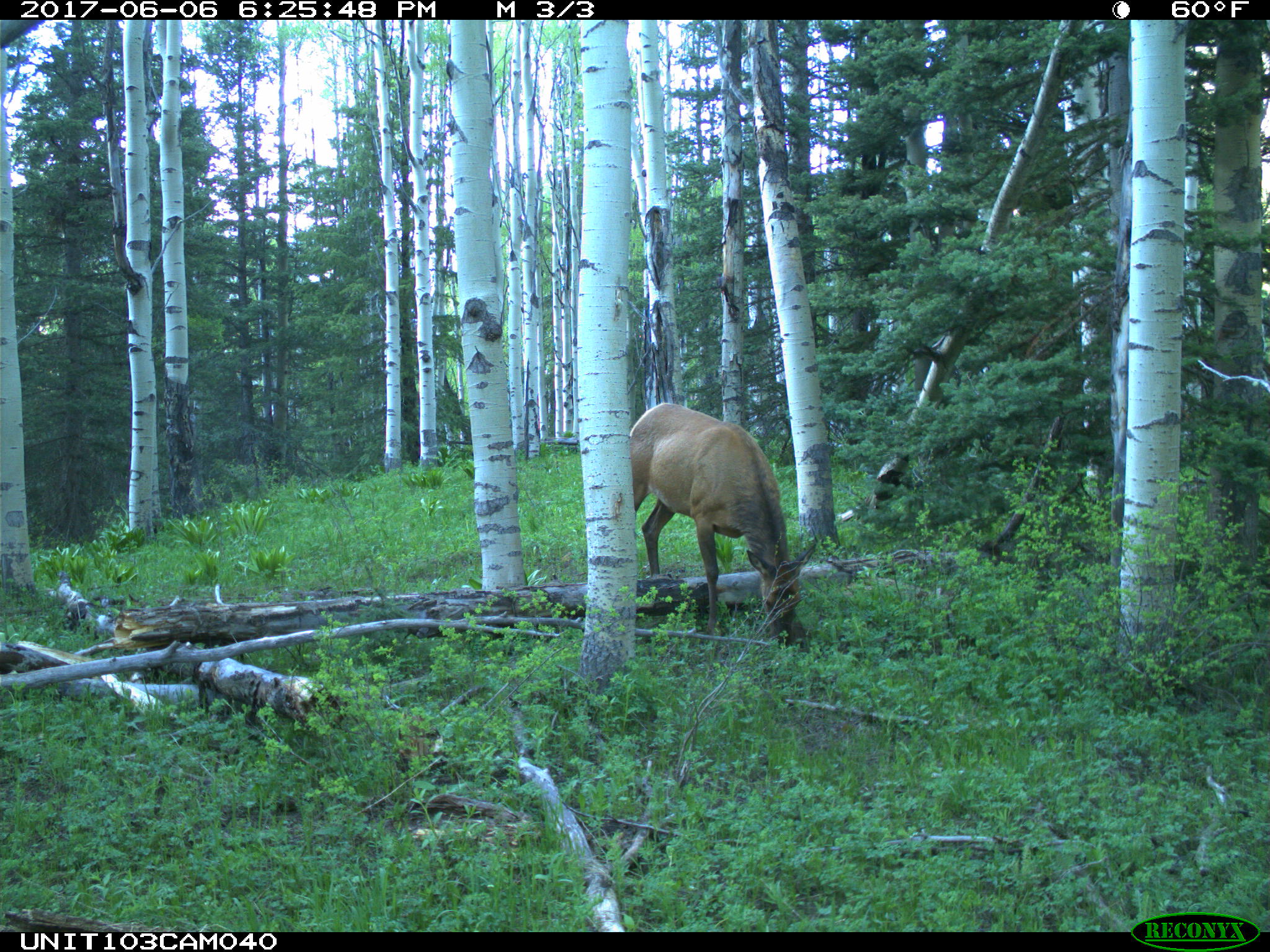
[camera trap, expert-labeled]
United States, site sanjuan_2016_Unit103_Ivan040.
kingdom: Animalia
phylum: Chordata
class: Mammalia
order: Artiodactyla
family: Cervidae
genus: Cervus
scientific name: Cervus elaphus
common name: red deer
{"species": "Cervus elaphus (red deer)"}